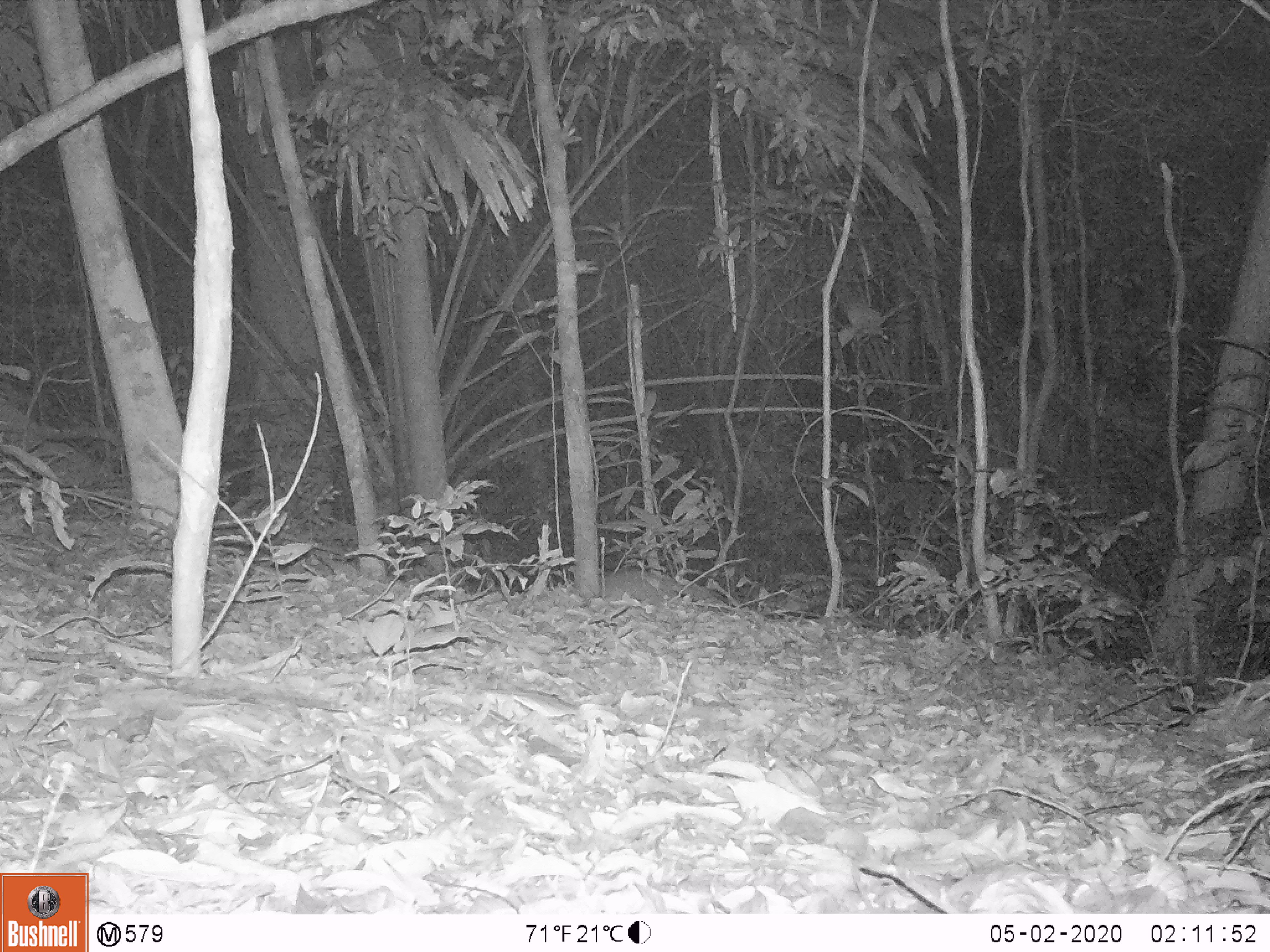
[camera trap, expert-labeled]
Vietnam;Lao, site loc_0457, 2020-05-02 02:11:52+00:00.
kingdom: Animalia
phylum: Chordata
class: Mammalia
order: Carnivora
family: Mustelidae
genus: Melogale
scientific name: Melogale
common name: ferret badger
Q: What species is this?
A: Ferret badger (Melogale).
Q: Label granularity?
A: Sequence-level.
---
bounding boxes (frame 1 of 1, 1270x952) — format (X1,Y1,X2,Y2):
ferret badger: (598,566,725,604)